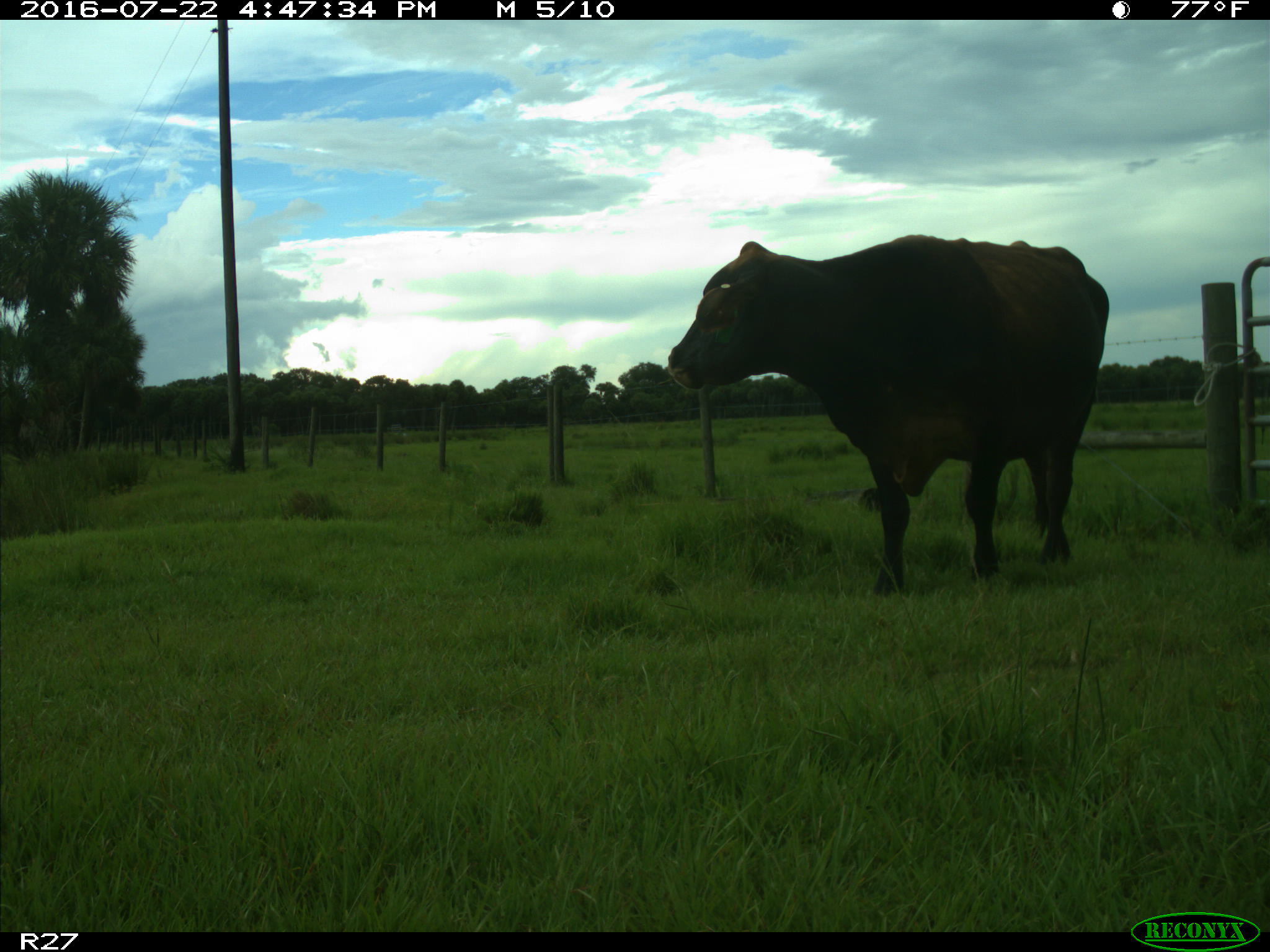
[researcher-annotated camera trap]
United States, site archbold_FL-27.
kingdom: Animalia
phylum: Chordata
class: Mammalia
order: Artiodactyla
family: Bovidae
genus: Bos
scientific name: Bos taurus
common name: domestic cow